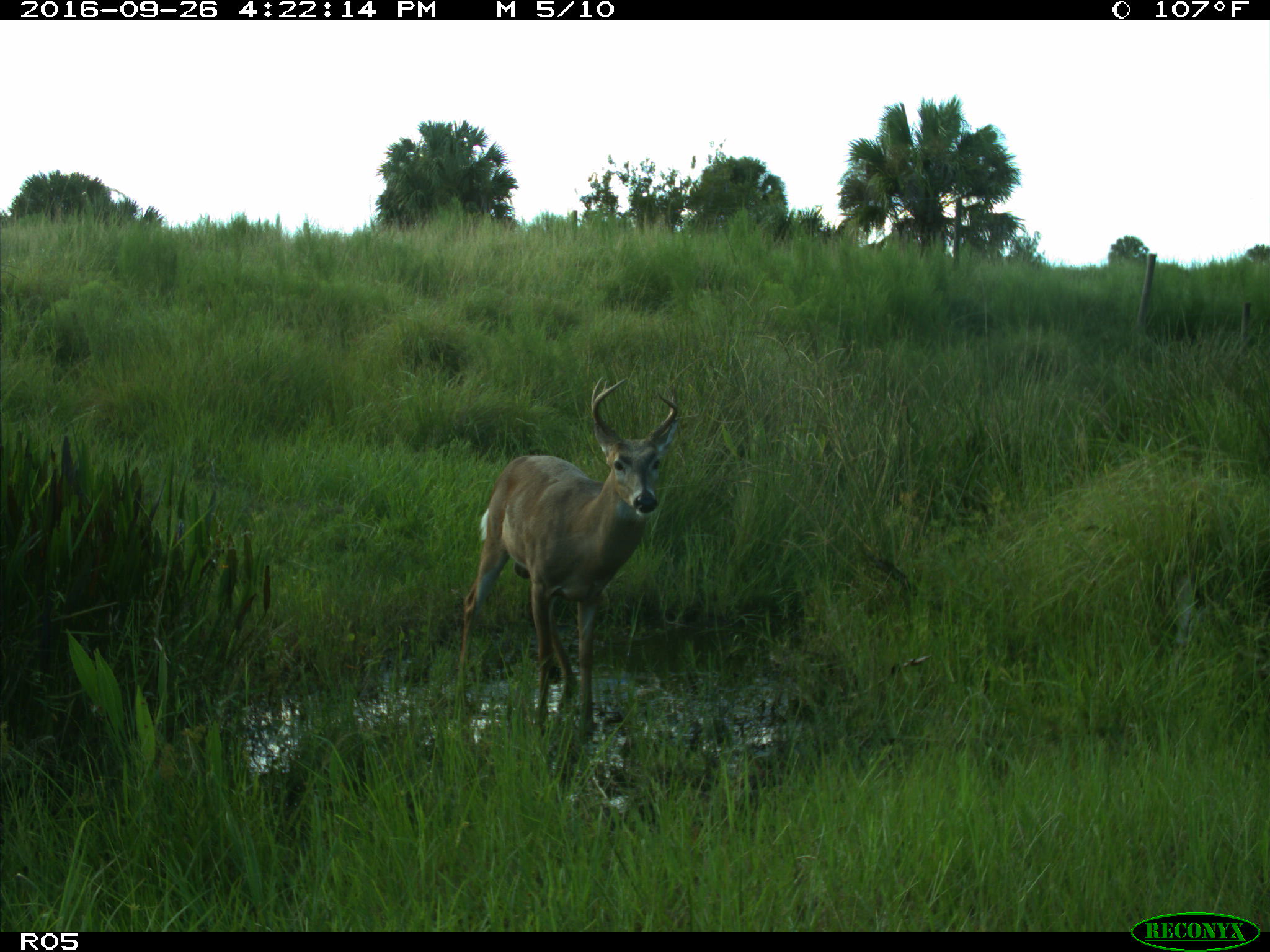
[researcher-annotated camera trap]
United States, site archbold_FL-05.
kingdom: Animalia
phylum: Chordata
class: Mammalia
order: Artiodactyla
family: Cervidae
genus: Odocoileus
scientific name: Odocoileus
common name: deer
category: unidentified deer